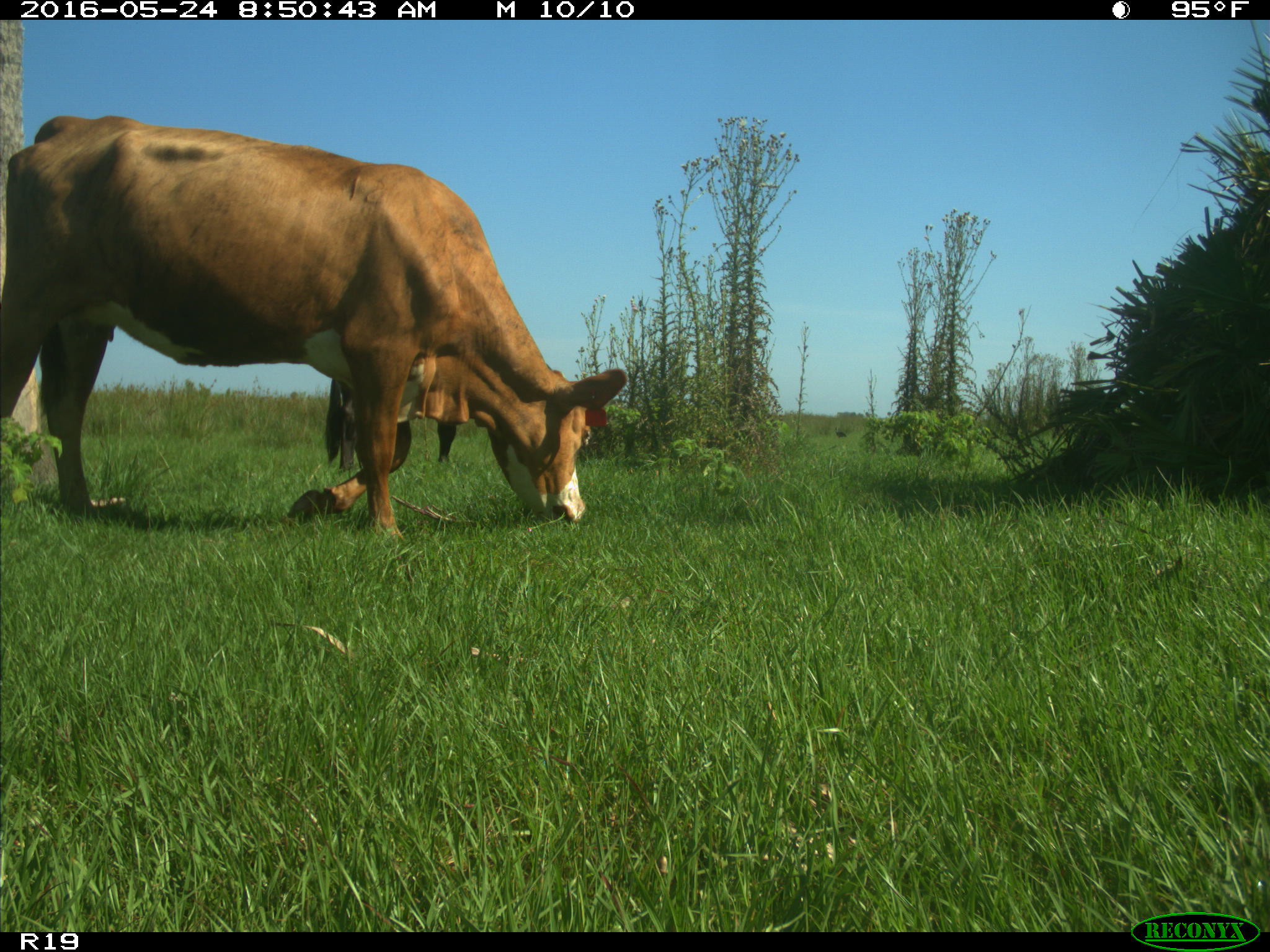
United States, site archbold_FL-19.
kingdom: Animalia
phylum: Chordata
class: Mammalia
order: Artiodactyla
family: Bovidae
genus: Bos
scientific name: Bos taurus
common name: domestic cow